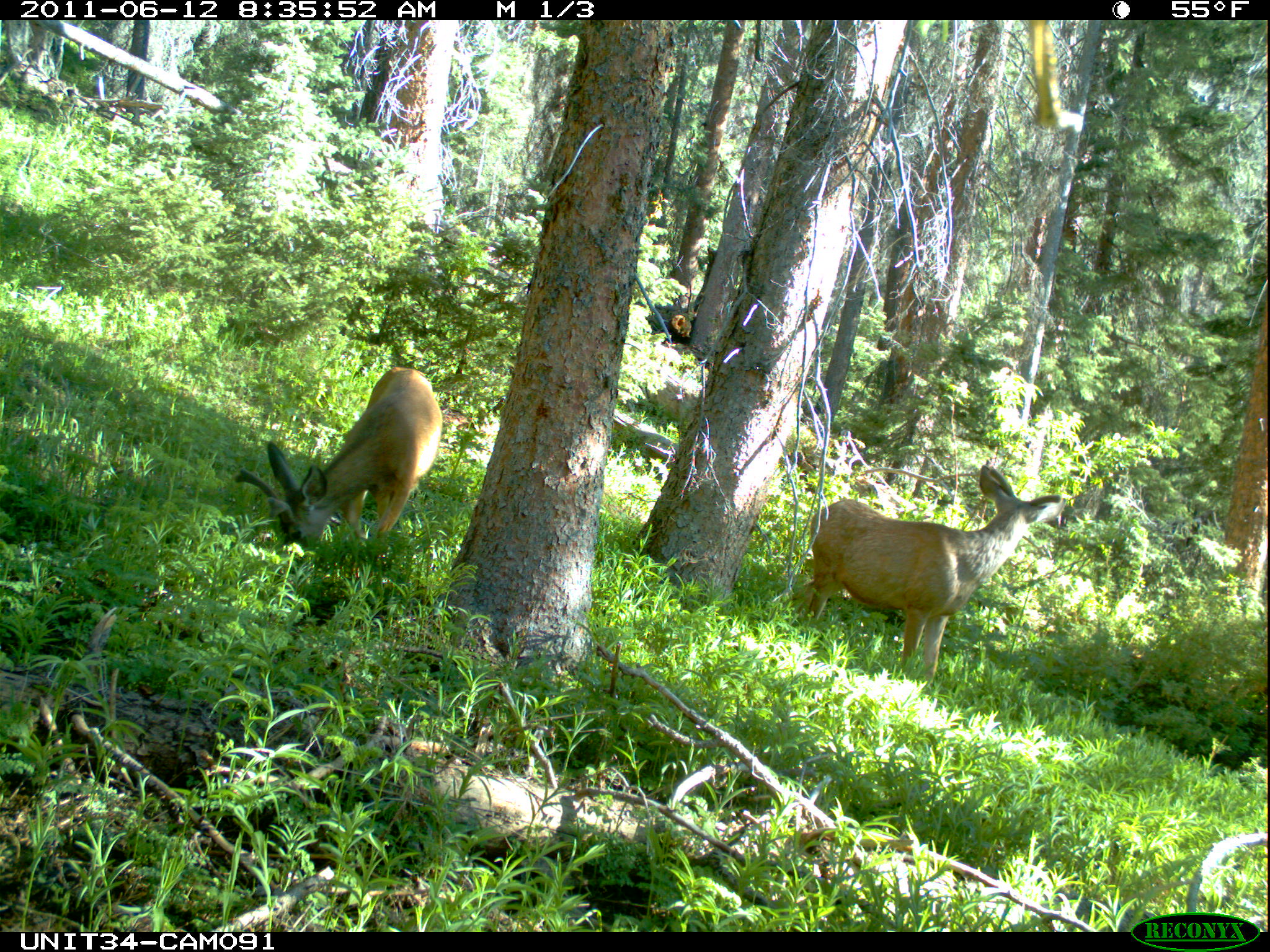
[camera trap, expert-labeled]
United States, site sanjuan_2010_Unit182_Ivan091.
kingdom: Animalia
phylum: Chordata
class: Mammalia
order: Artiodactyla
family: Cervidae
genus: Odocoileus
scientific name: Odocoileus hemionus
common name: mule deer